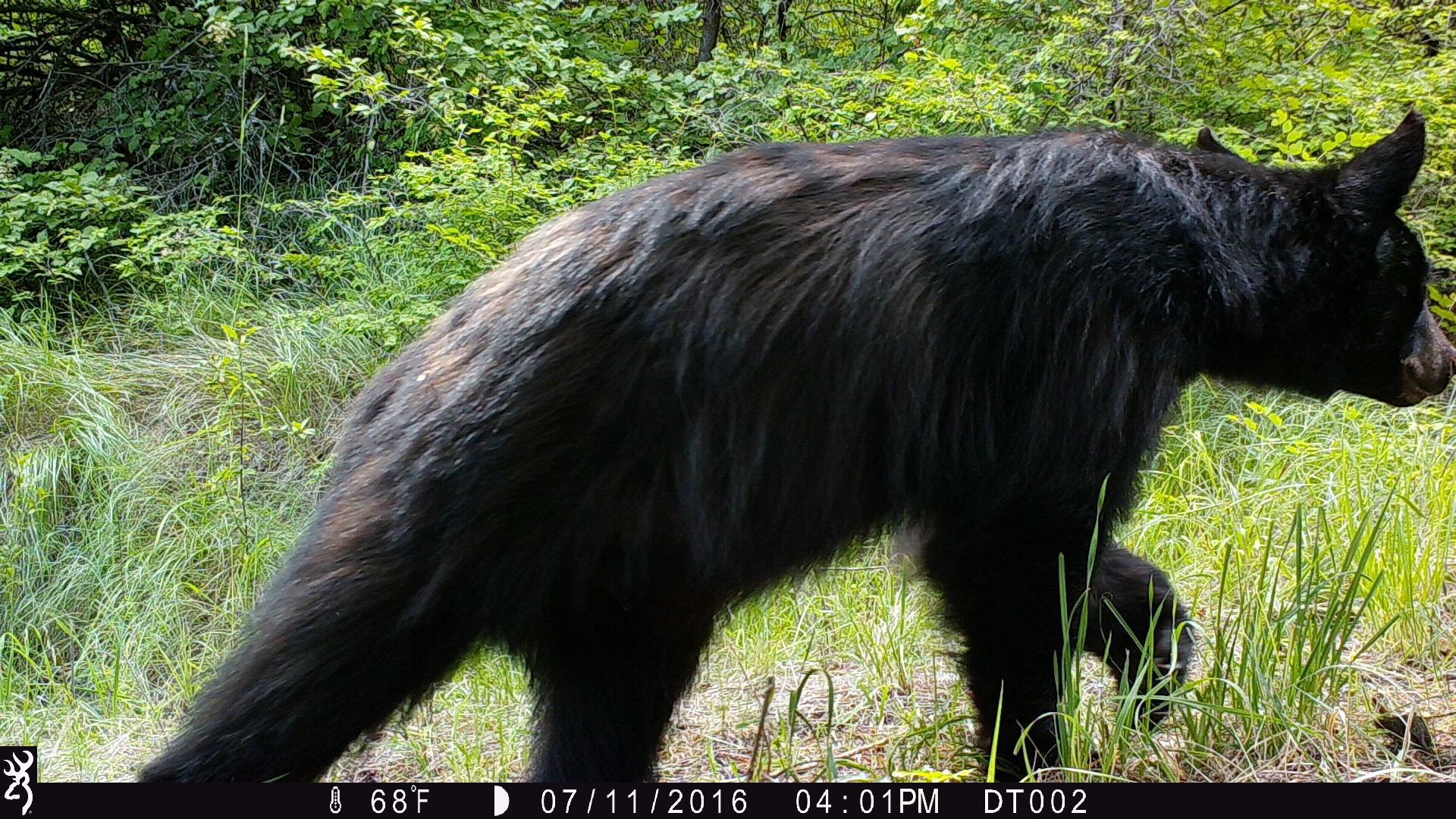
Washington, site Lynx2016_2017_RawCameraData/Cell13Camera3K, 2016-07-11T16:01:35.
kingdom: Animalia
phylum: Chordata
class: Mammalia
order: Carnivora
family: Ursidae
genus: Ursus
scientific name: Ursus americanus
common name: american black bear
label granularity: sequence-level